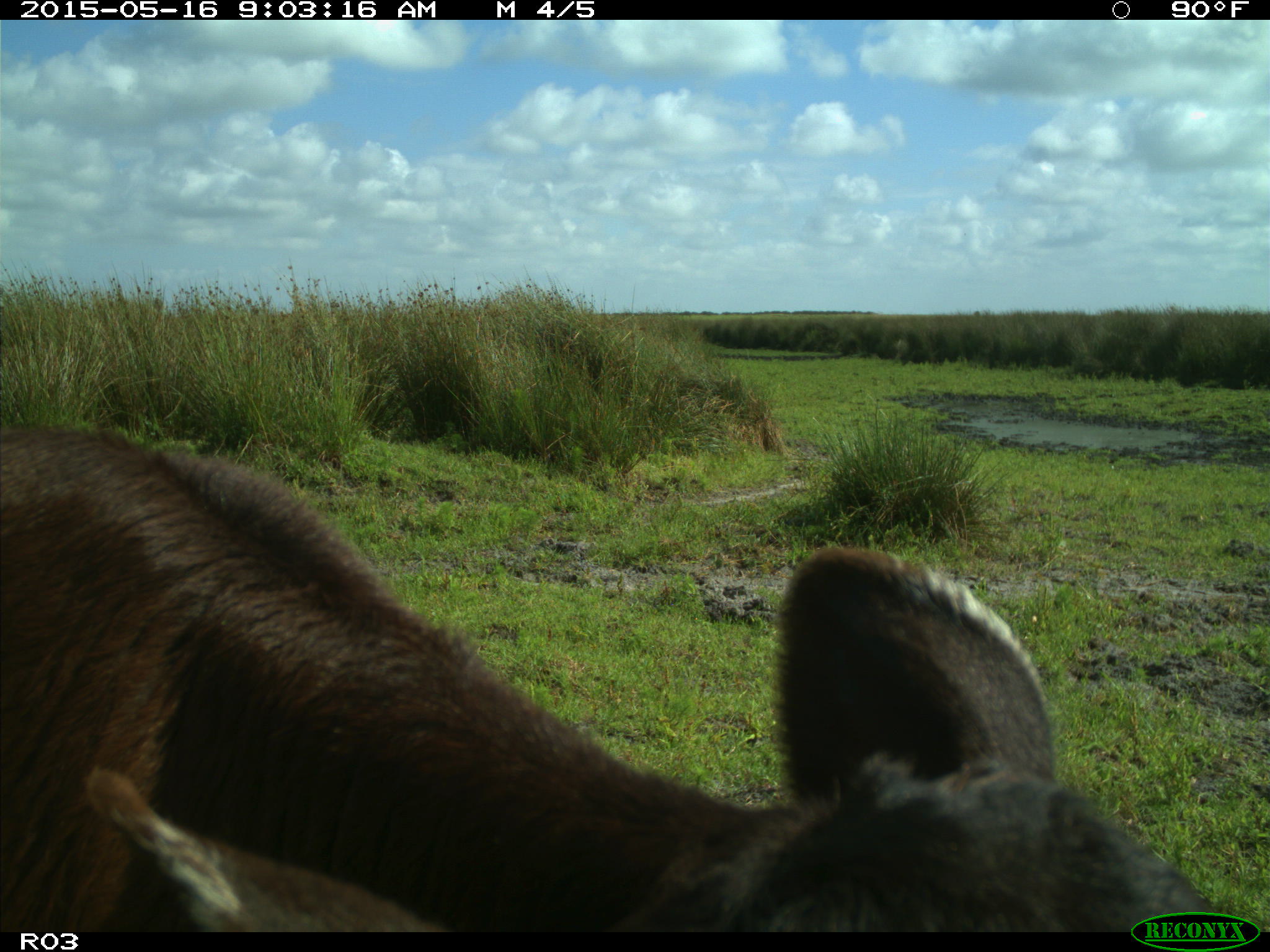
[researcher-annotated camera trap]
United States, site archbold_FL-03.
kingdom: Animalia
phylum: Chordata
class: Mammalia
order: Artiodactyla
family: Bovidae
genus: Bos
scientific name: Bos taurus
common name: domestic cow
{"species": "Bos taurus (domestic cow)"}